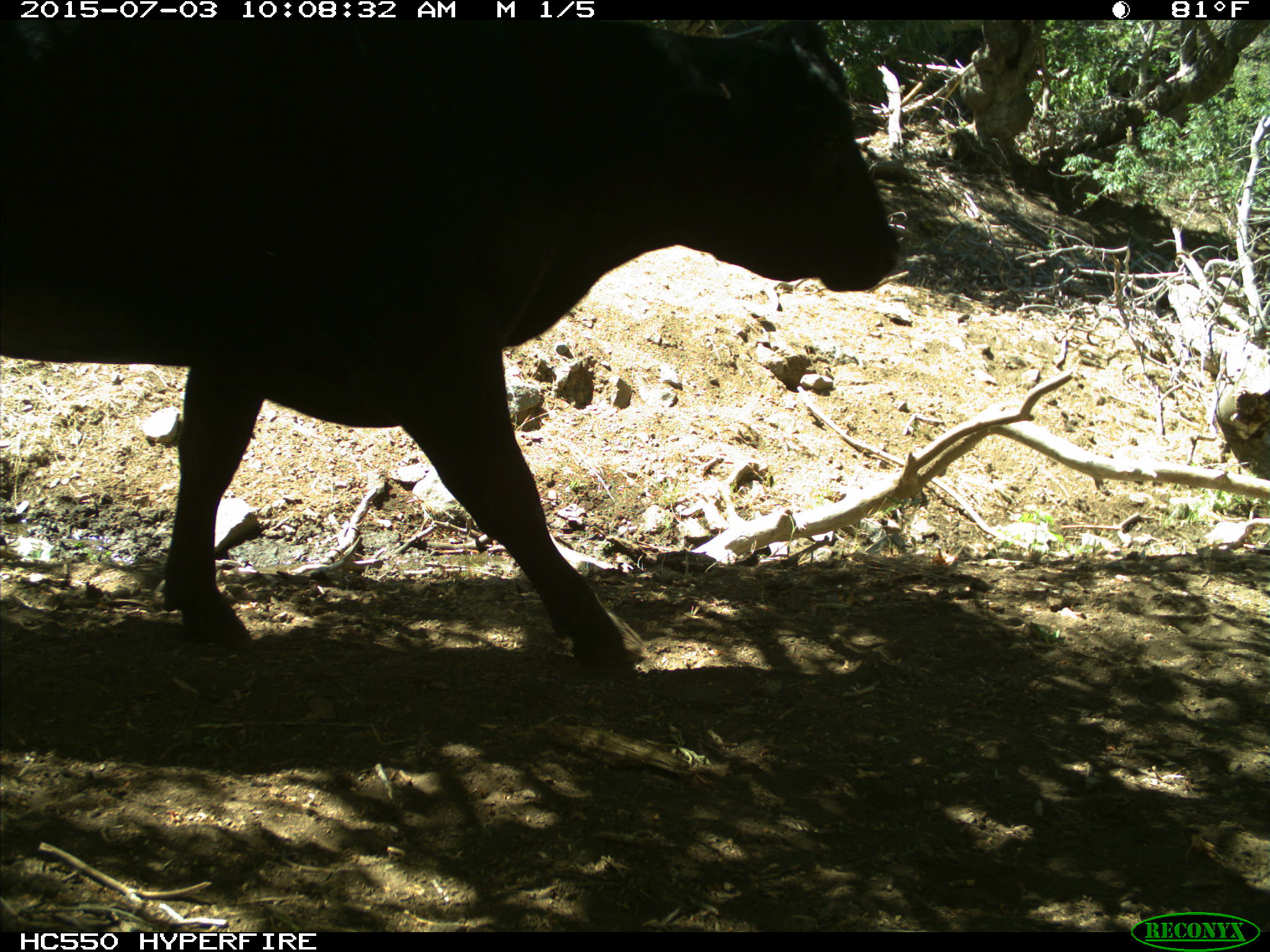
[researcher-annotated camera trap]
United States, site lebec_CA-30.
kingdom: Animalia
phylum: Chordata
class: Mammalia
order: Artiodactyla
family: Bovidae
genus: Bos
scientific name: Bos taurus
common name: domestic cow